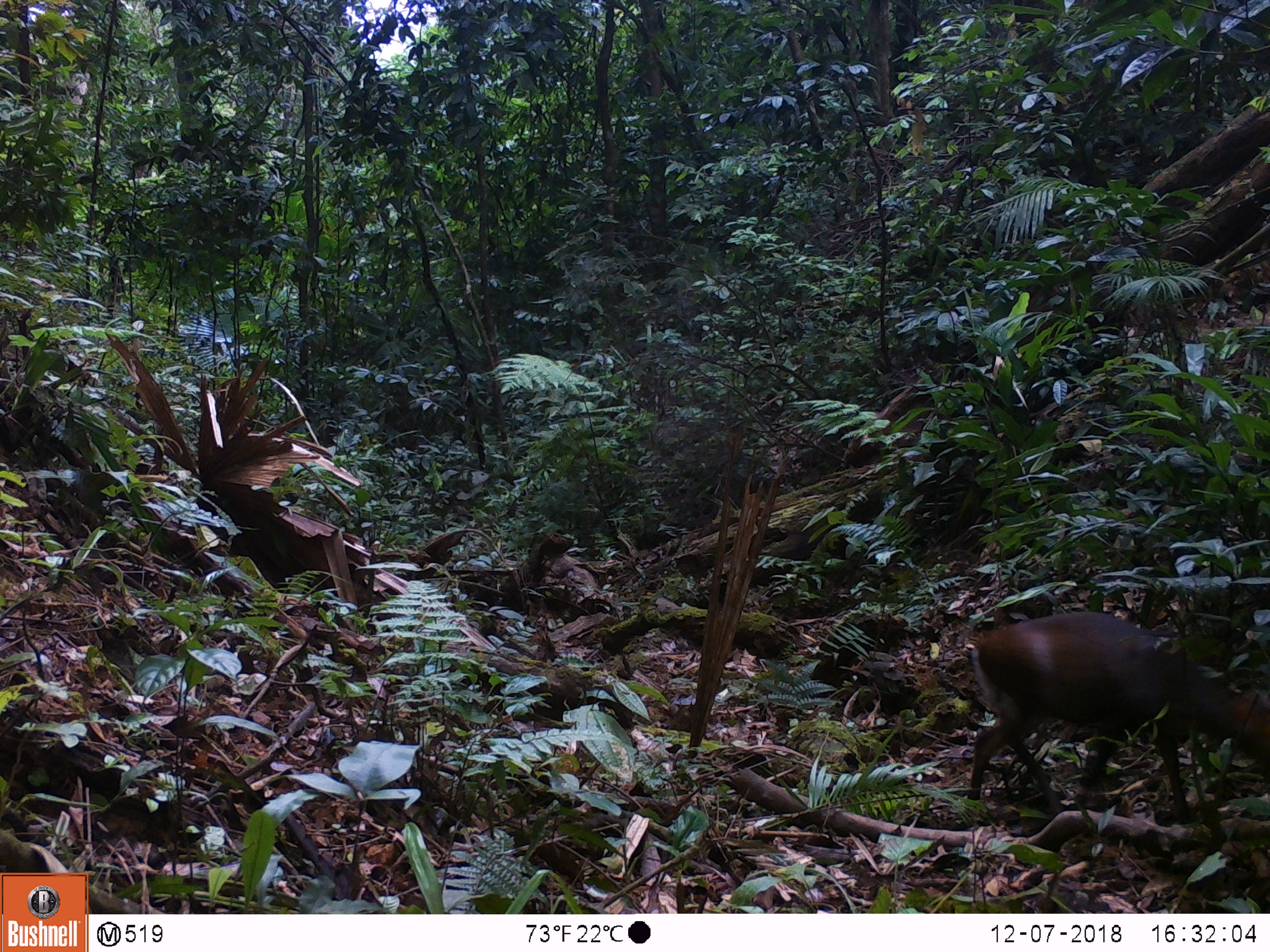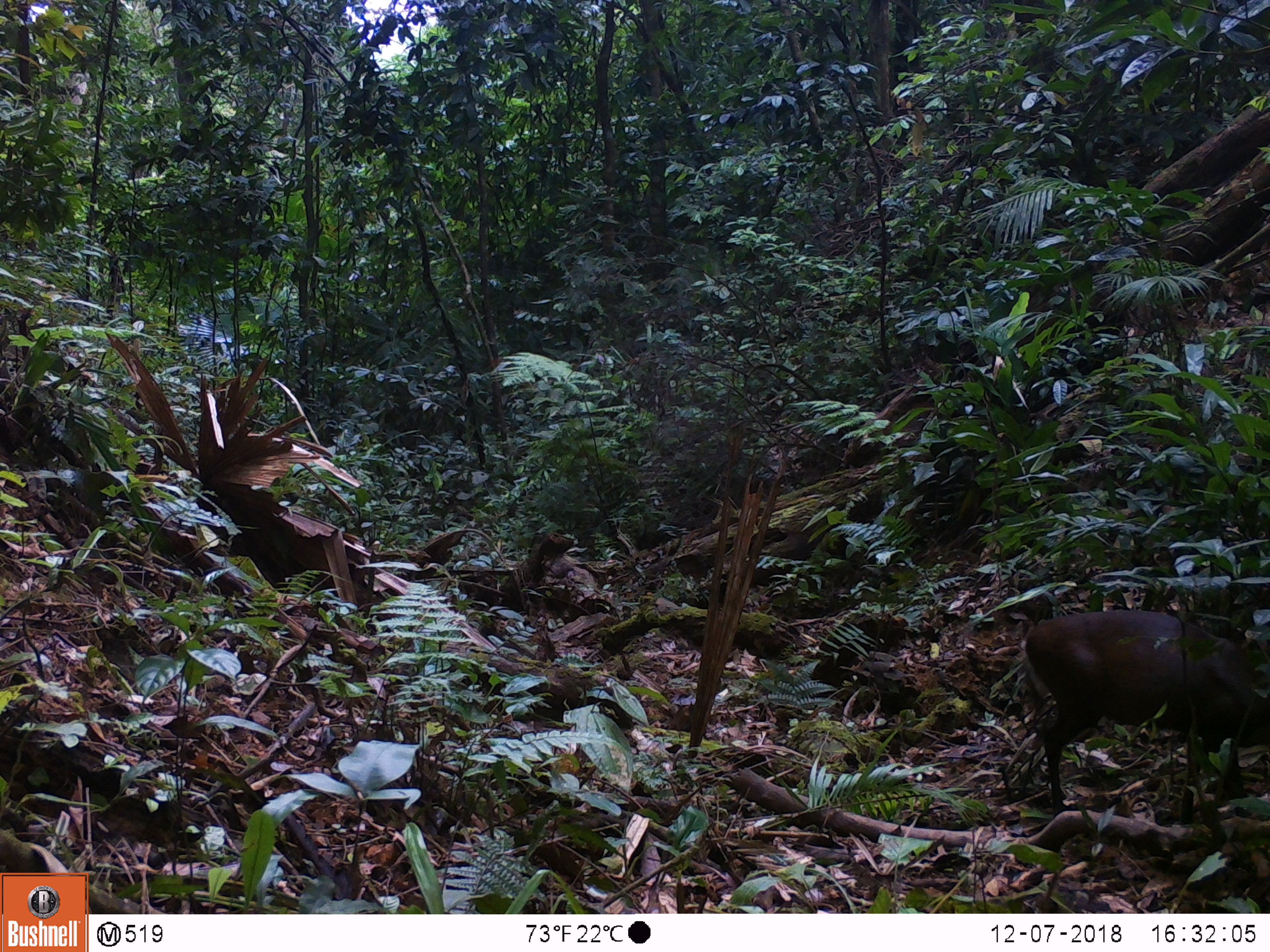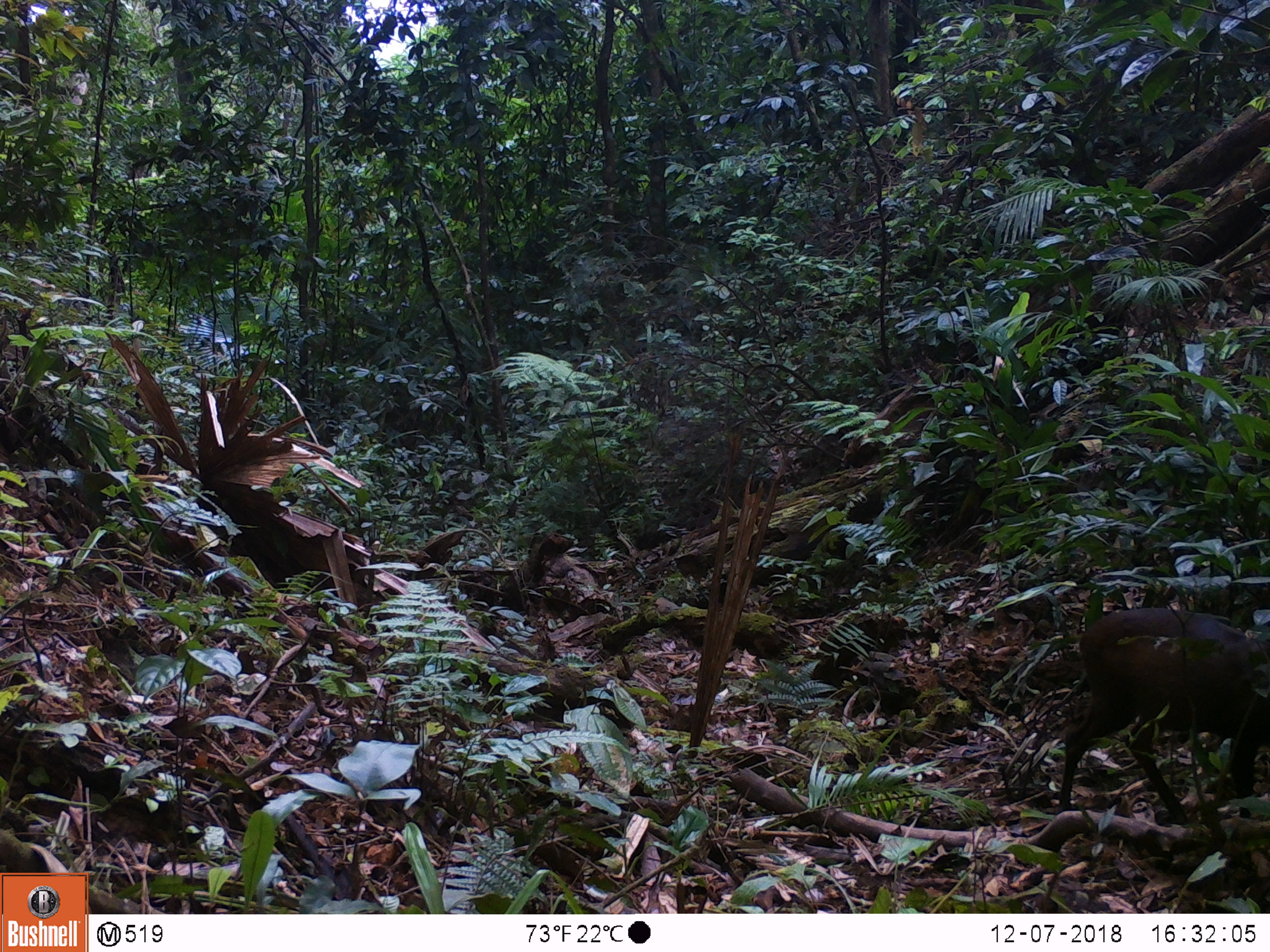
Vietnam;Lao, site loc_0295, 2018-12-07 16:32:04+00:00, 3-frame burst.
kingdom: Animalia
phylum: Chordata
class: Mammalia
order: Artiodactyla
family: Cervidae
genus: Muntiacus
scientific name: Muntiacus rooseveltorum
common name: roosevelt's muntjac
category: roosevelts muntjac group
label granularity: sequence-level